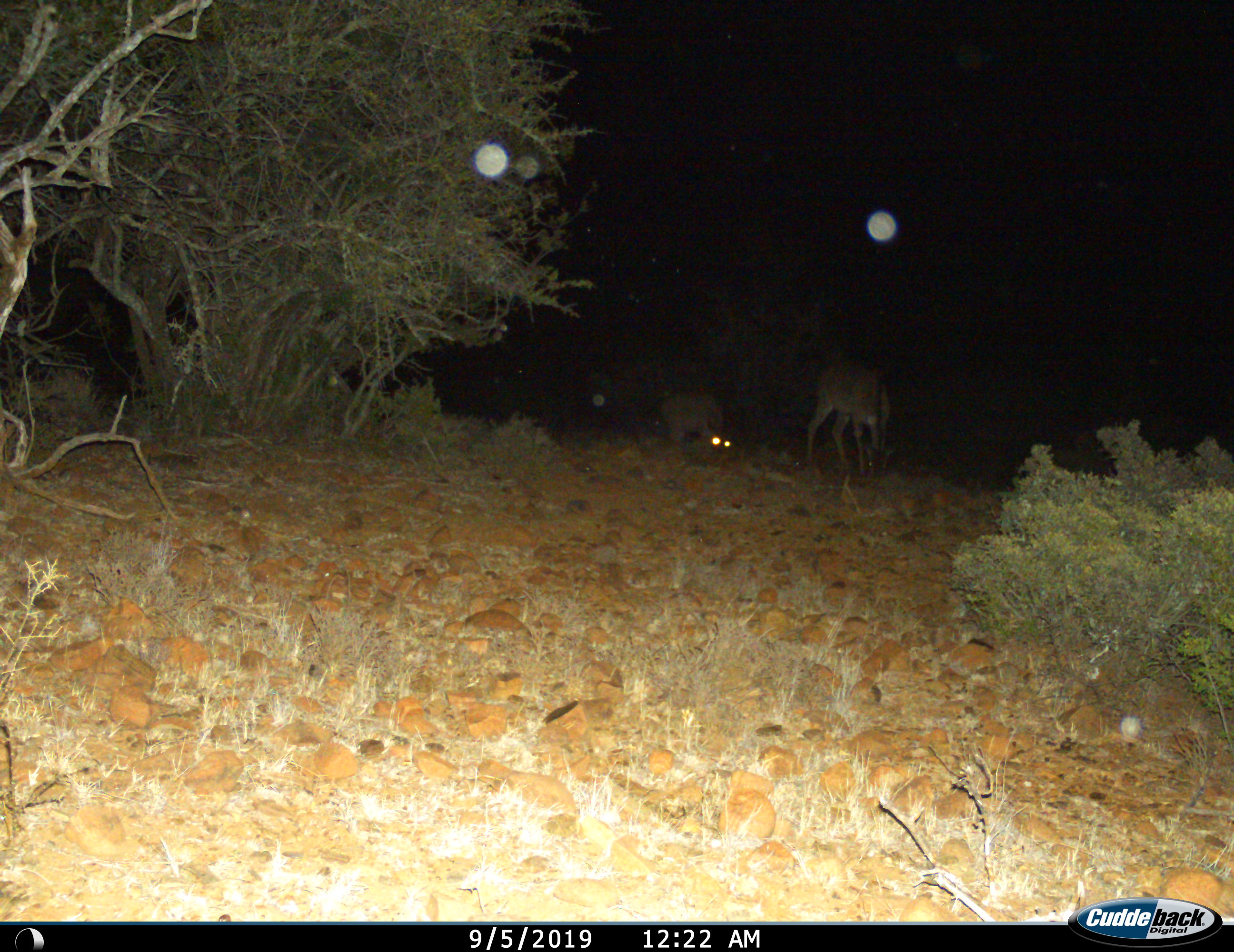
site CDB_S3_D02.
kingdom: Animalia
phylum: Chordata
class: Mammalia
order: Artiodactyla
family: Bovidae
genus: Tragelaphus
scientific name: Tragelaphus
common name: kudu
Kudu (Tragelaphus), count 2. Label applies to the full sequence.